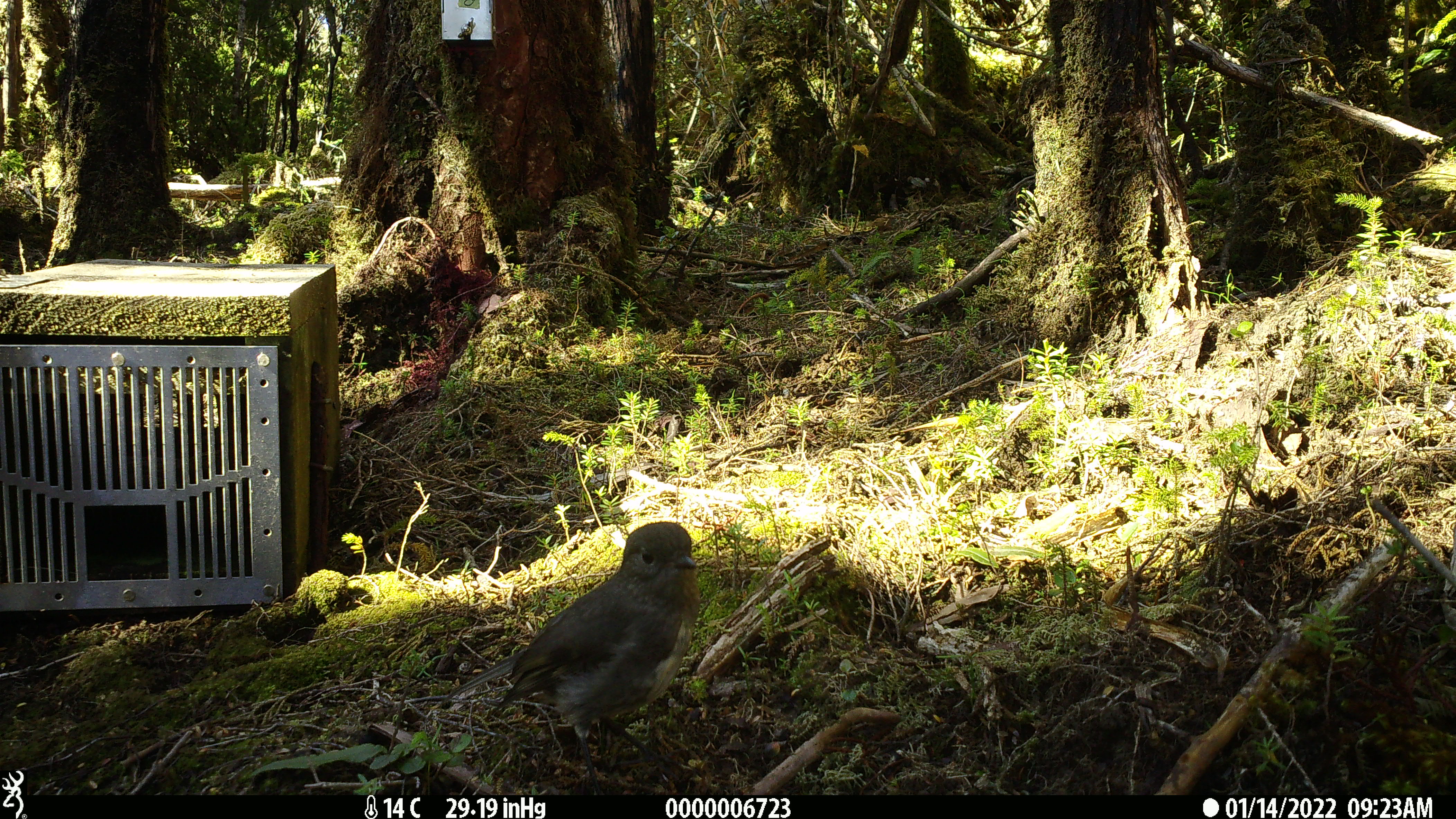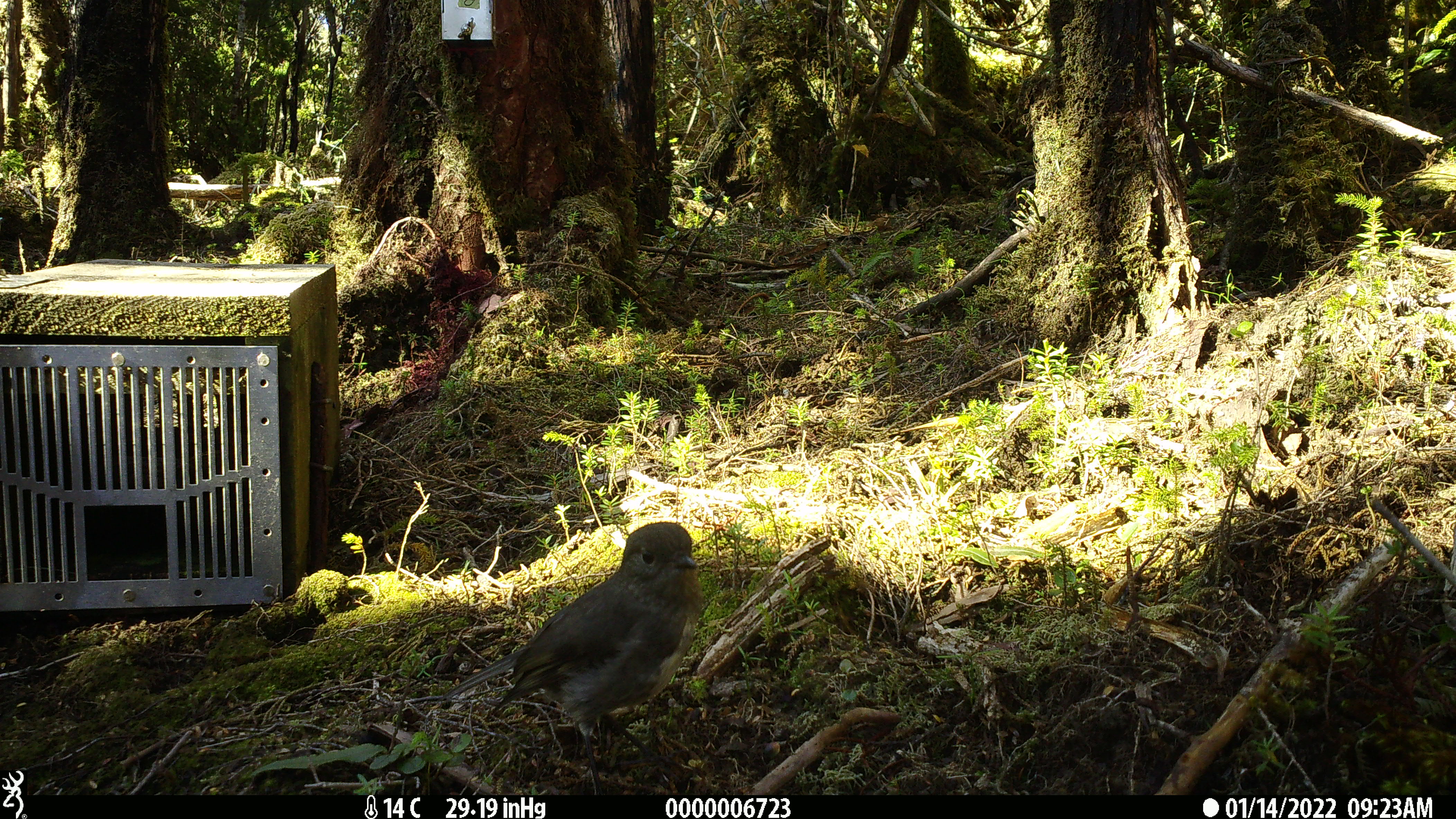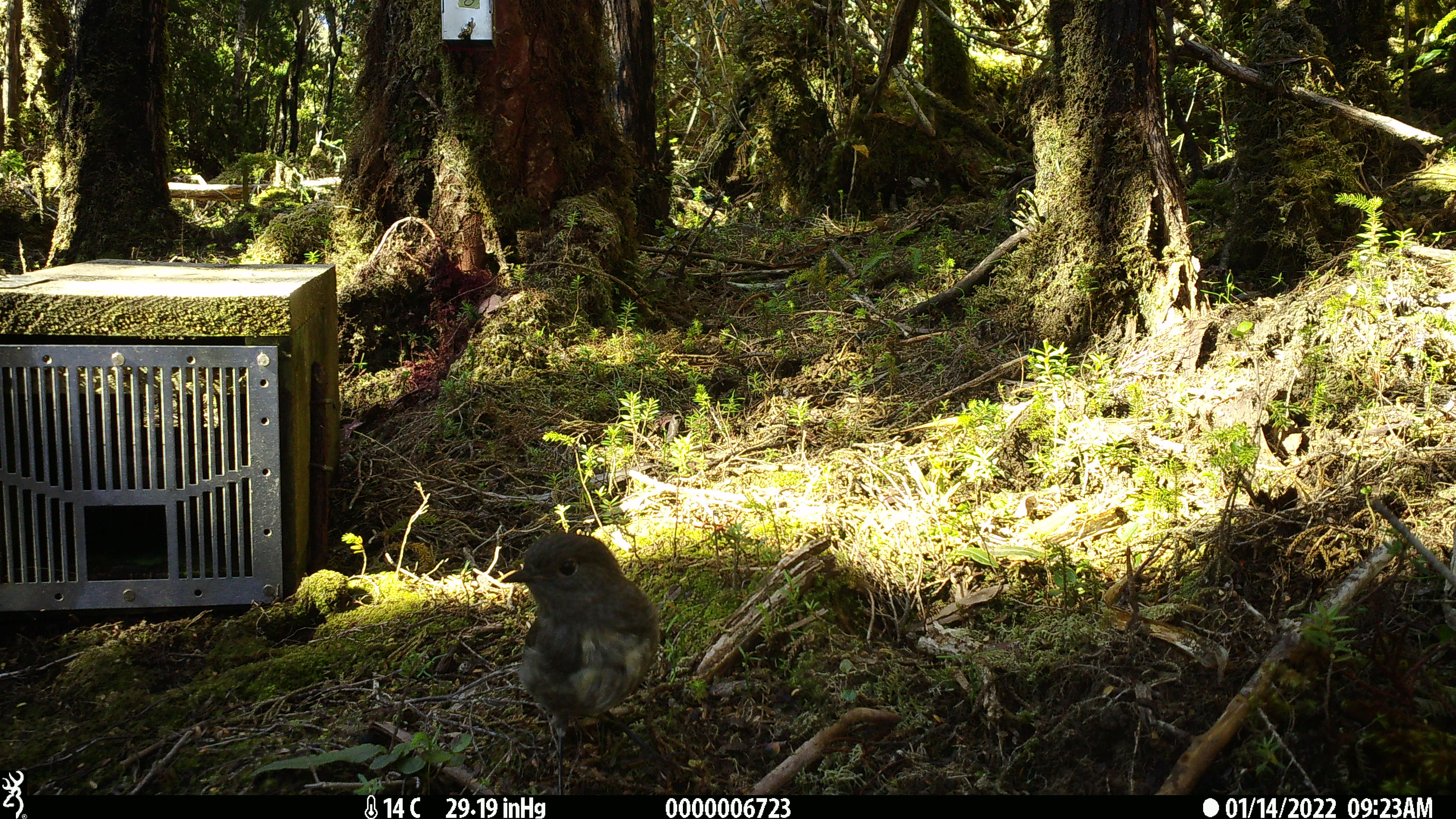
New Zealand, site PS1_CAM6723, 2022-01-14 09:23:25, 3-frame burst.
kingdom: Animalia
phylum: Chordata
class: Aves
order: Passeriformes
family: Petroicidae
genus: Petroica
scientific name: Petroica australis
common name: new zealand robin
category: robin